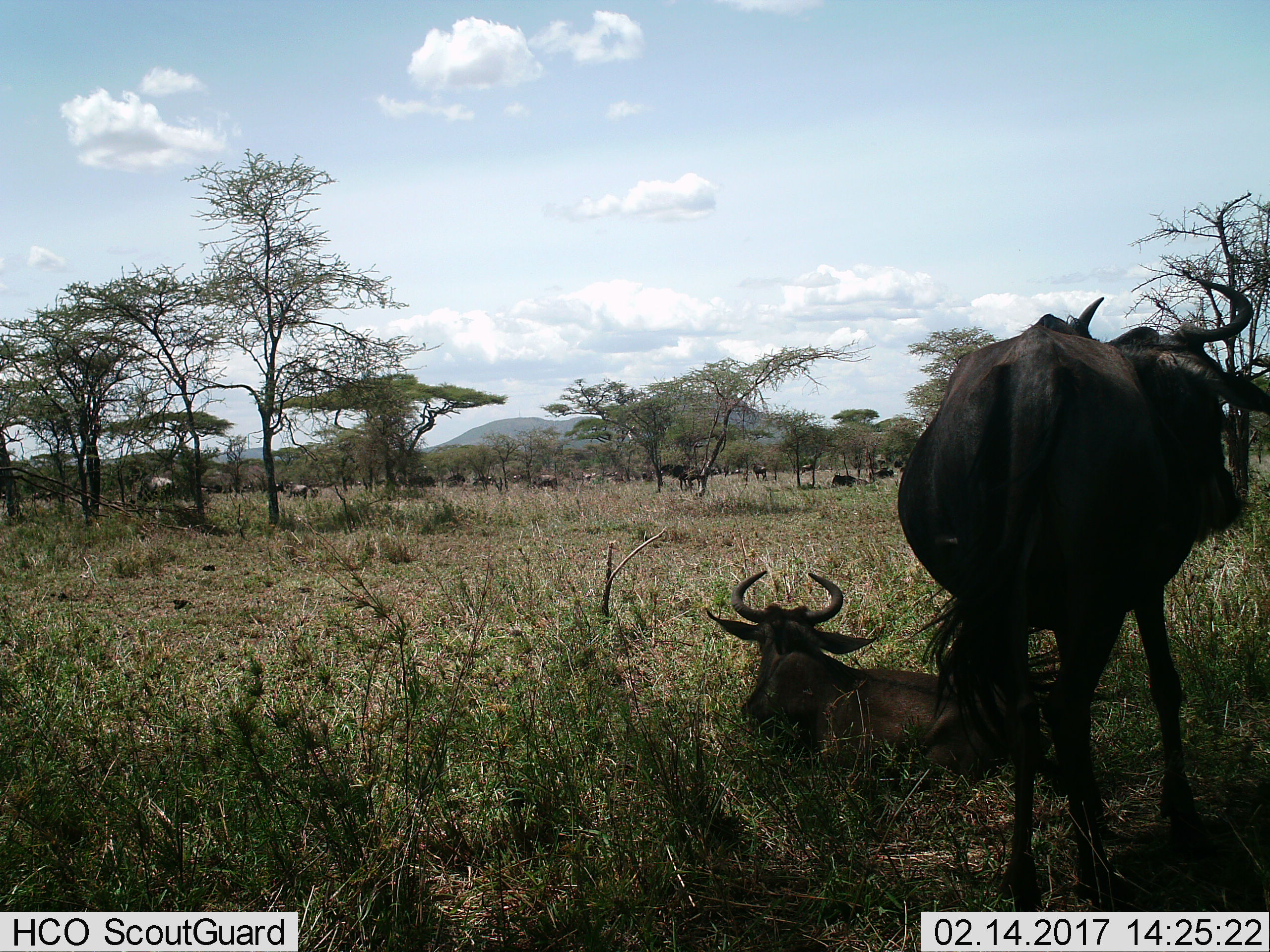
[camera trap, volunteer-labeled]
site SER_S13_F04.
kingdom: Animalia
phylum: Chordata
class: Mammalia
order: Artiodactyla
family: Bovidae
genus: Connochaetes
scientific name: Connochaetes taurinus taurinus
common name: blue wildebeest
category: wildebeestblue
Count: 11-50.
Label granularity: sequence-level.